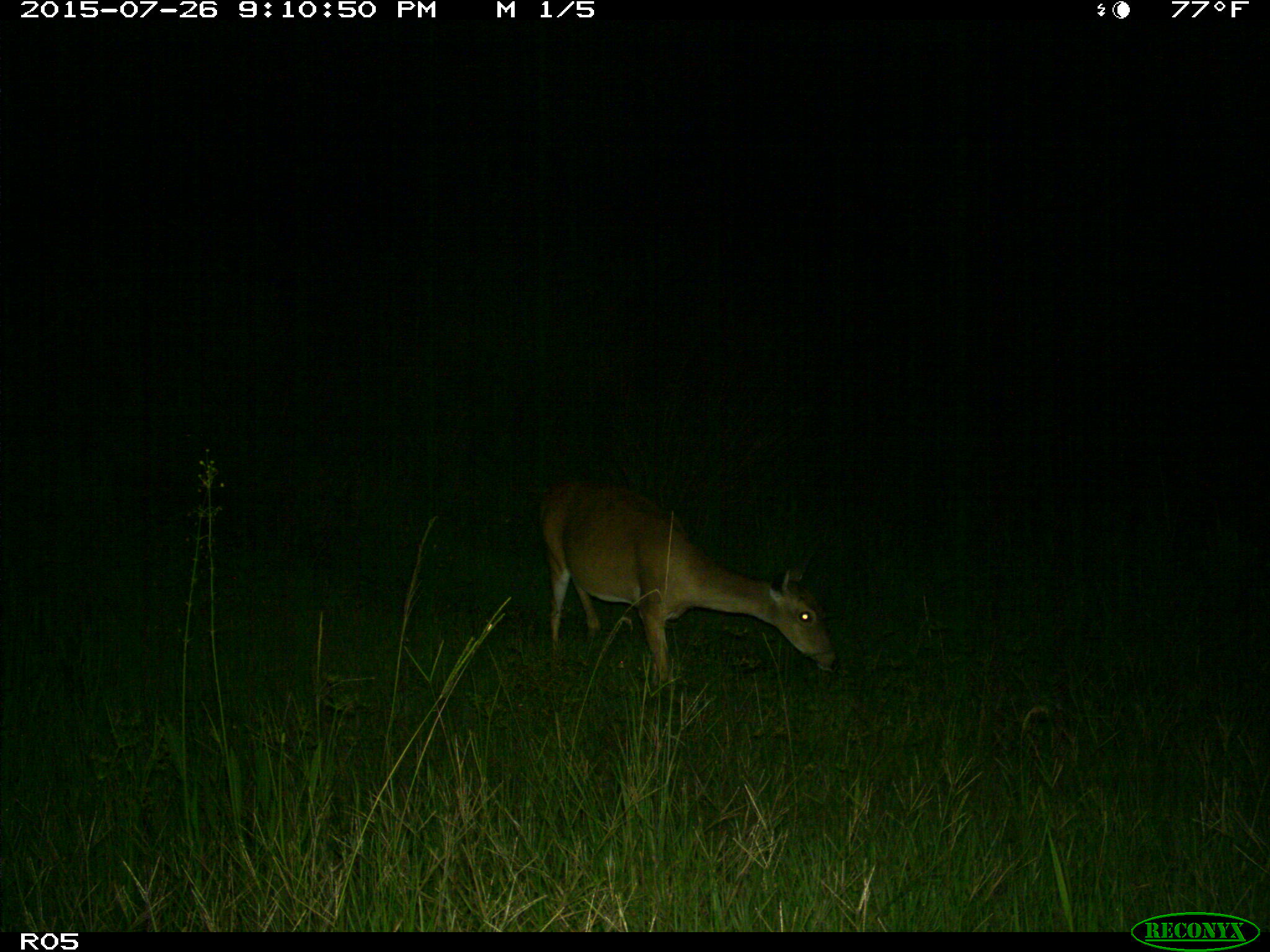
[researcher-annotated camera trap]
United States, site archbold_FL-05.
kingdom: Animalia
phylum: Chordata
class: Mammalia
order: Artiodactyla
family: Cervidae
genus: Odocoileus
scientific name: Odocoileus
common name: deer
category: unidentified deer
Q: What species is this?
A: Unidentified deer (deer) (Odocoileus).